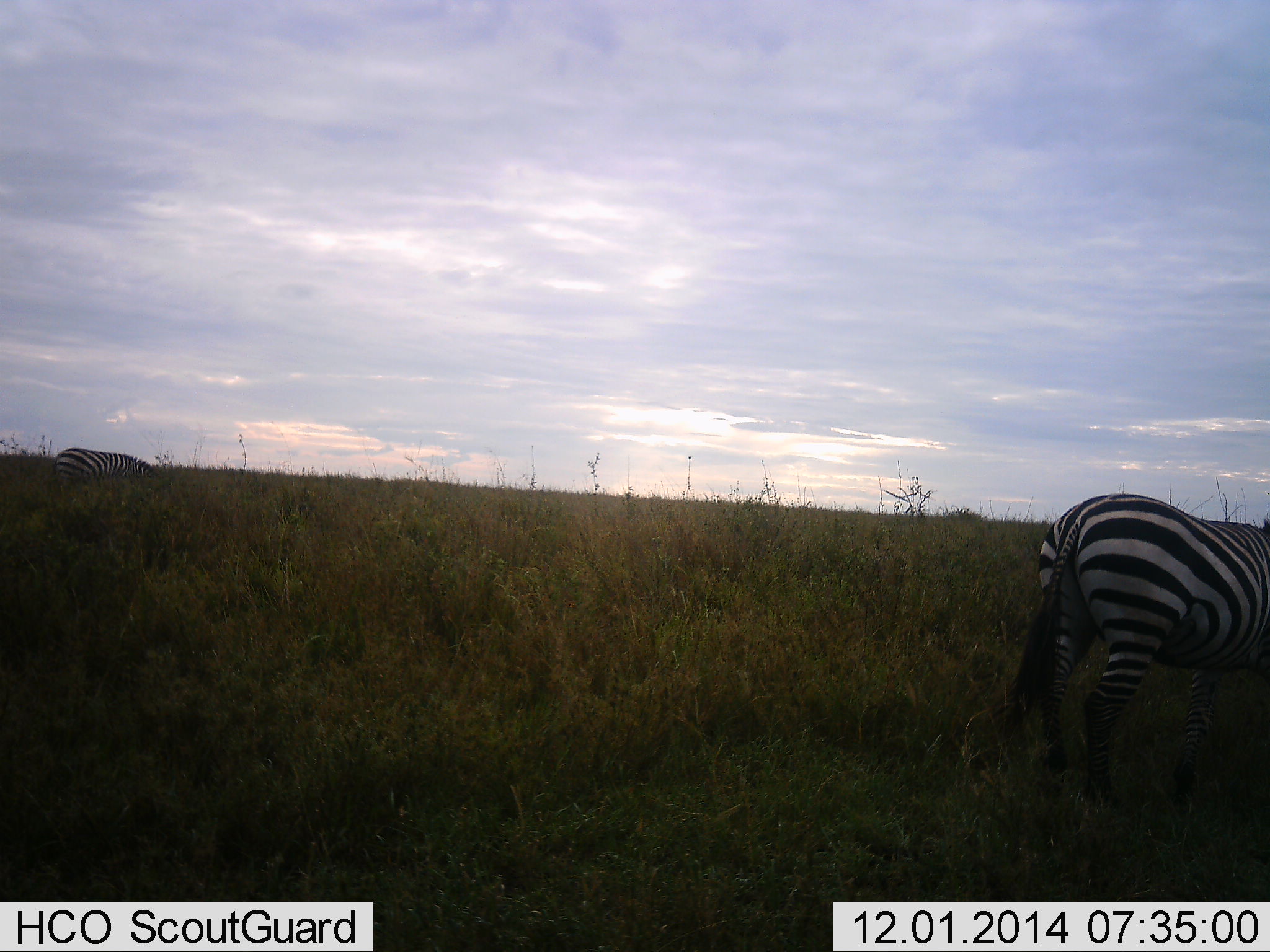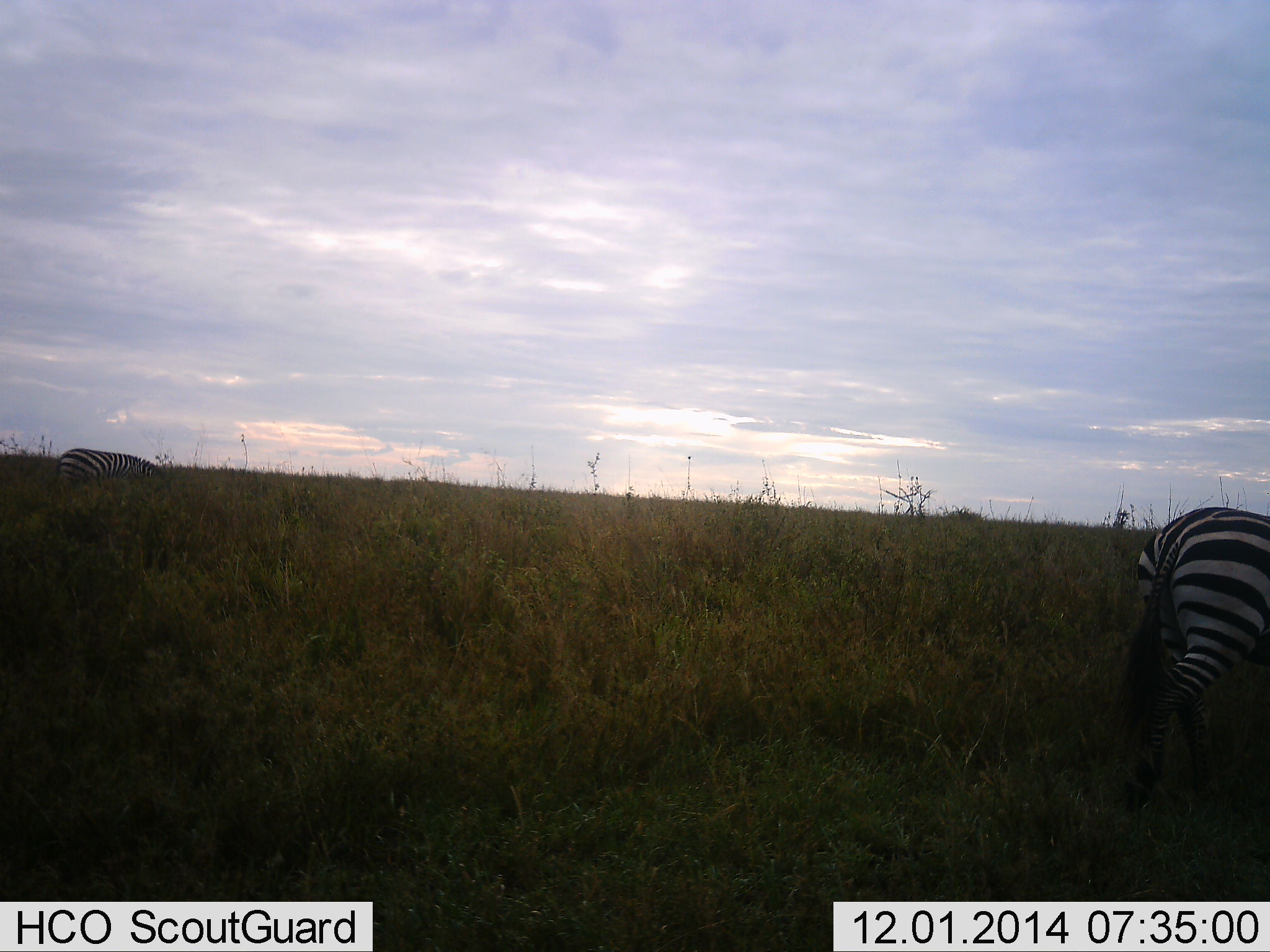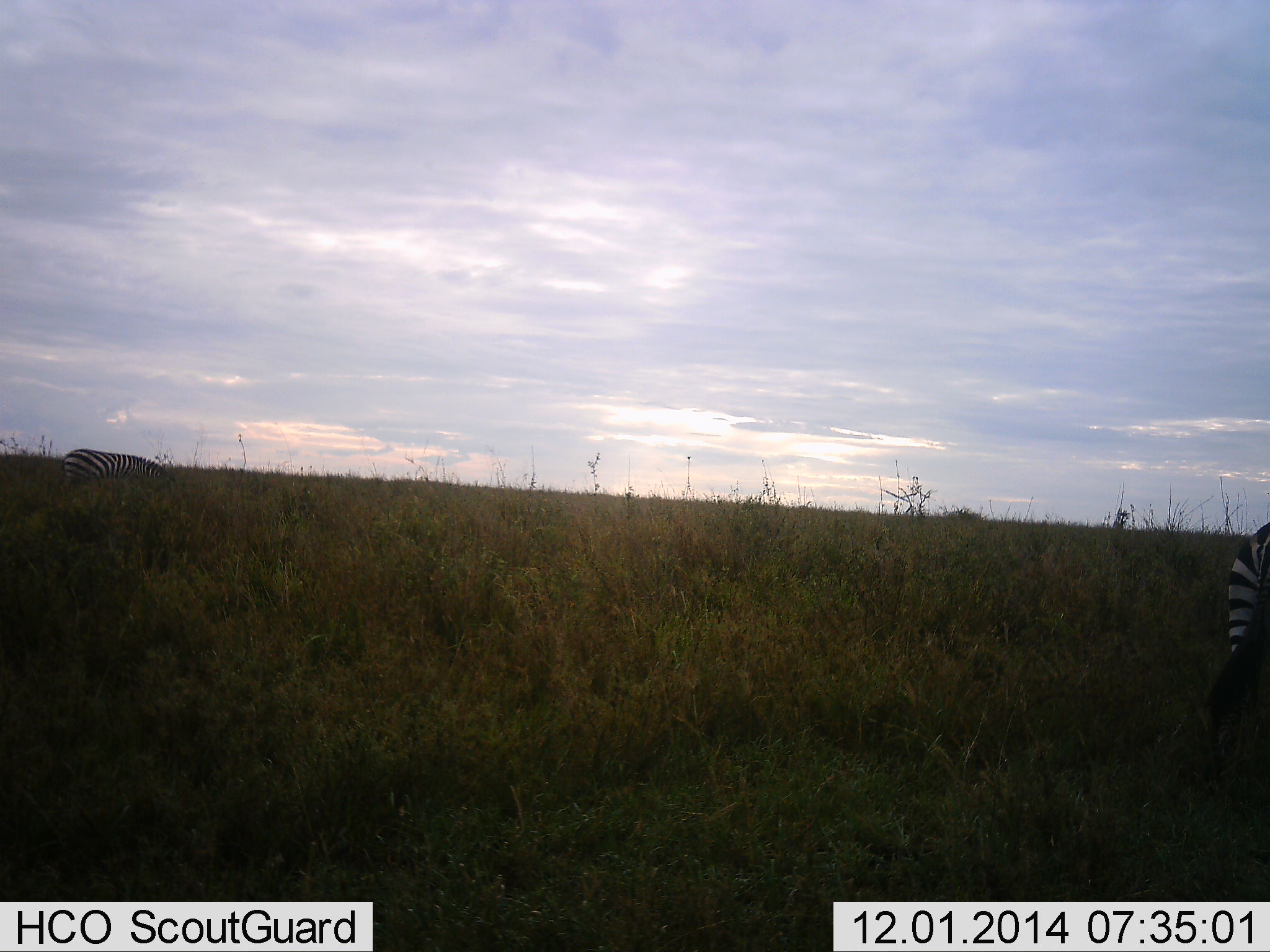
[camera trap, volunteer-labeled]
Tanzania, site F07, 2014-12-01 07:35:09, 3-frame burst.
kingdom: Animalia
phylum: Chordata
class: Mammalia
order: Perissodactyla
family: Equidae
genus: Equus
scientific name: Equus quagga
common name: plains zebra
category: zebra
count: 2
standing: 20%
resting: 0%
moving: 60%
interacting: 0%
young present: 0%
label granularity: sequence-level